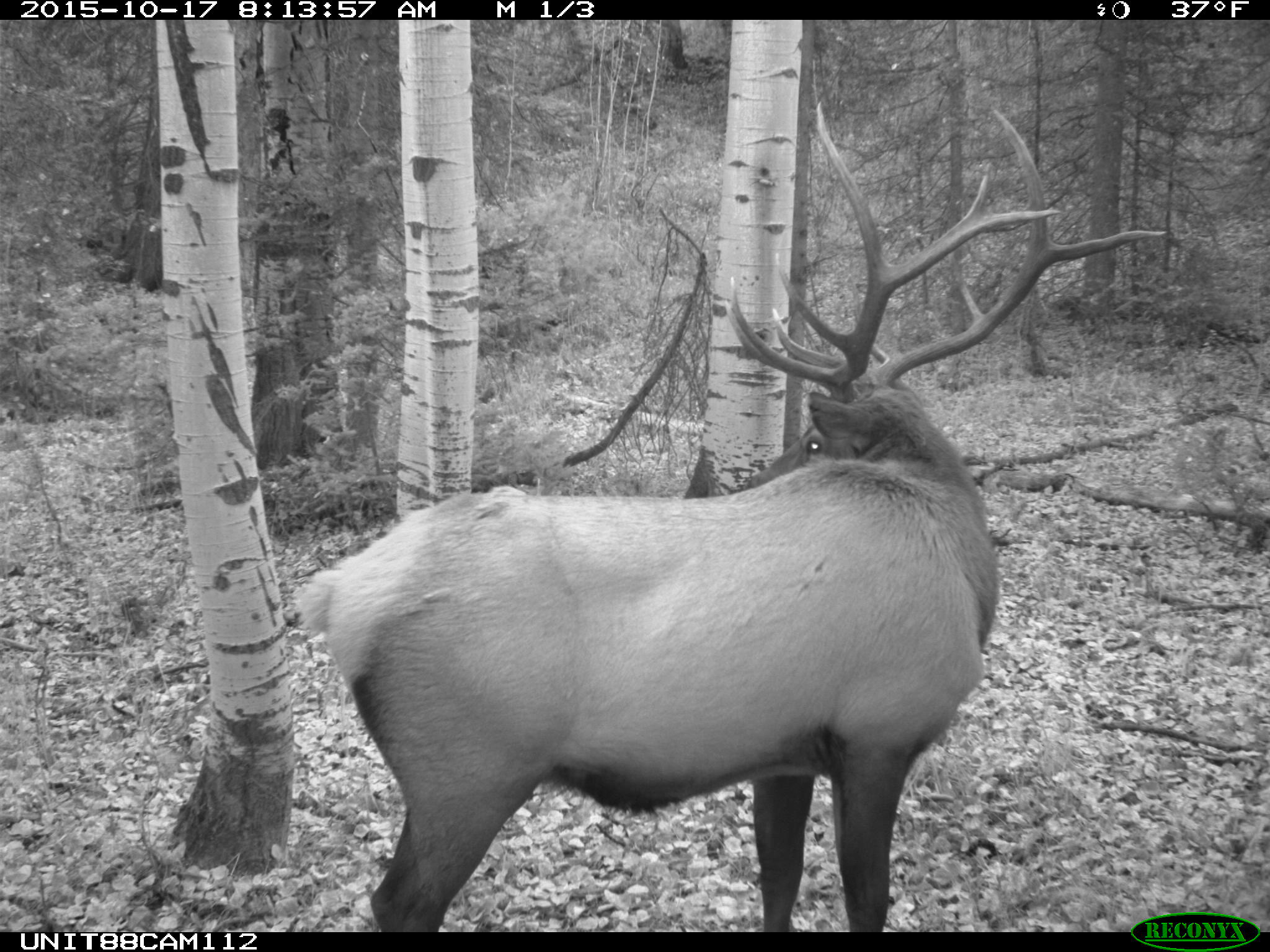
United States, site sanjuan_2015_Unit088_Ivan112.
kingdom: Animalia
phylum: Chordata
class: Mammalia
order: Artiodactyla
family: Cervidae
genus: Cervus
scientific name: Cervus elaphus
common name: red deer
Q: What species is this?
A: Cervus elaphus (red deer).